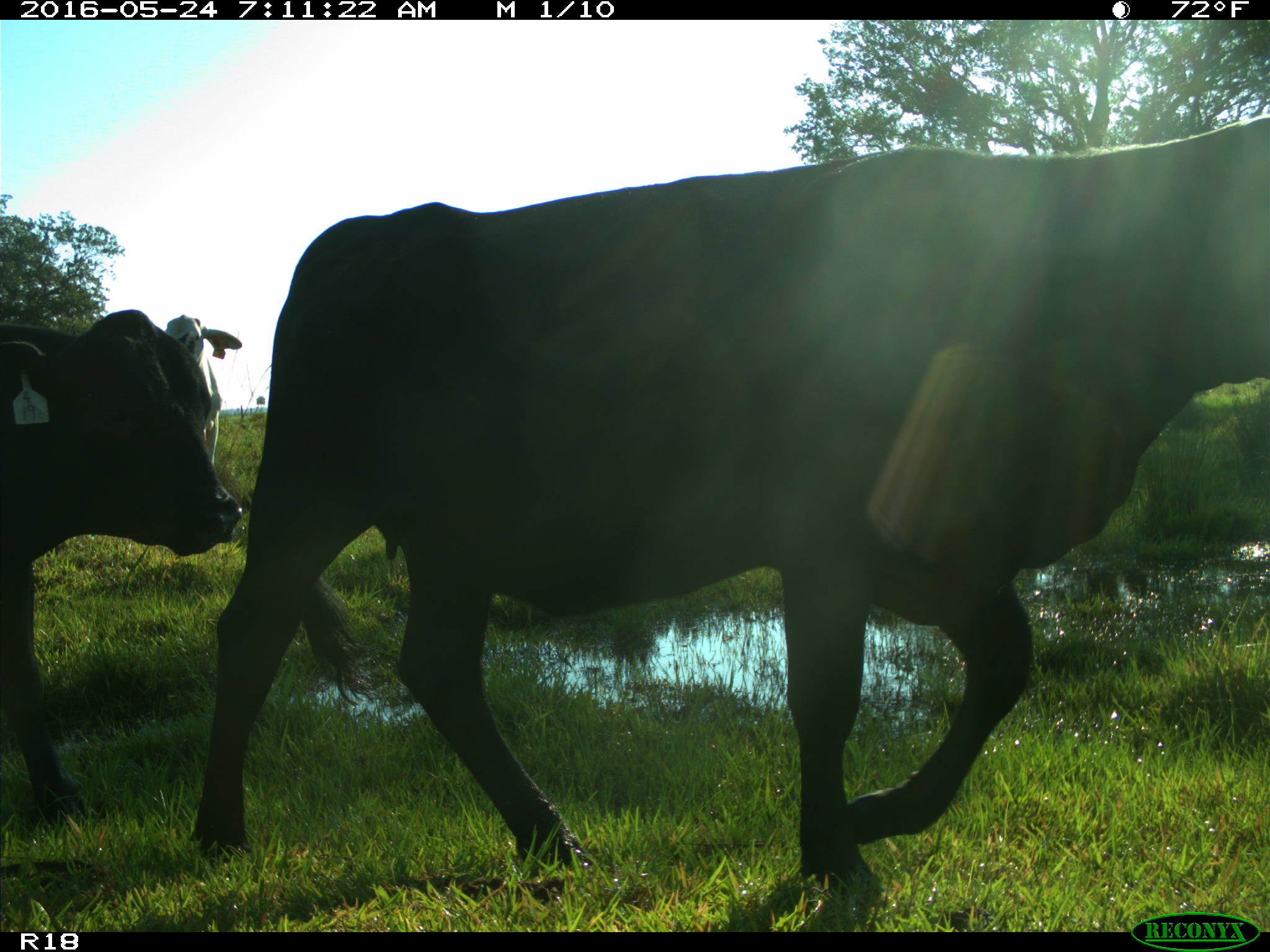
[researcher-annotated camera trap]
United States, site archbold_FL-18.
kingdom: Animalia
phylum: Chordata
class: Mammalia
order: Artiodactyla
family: Bovidae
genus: Bos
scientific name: Bos taurus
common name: domestic cow